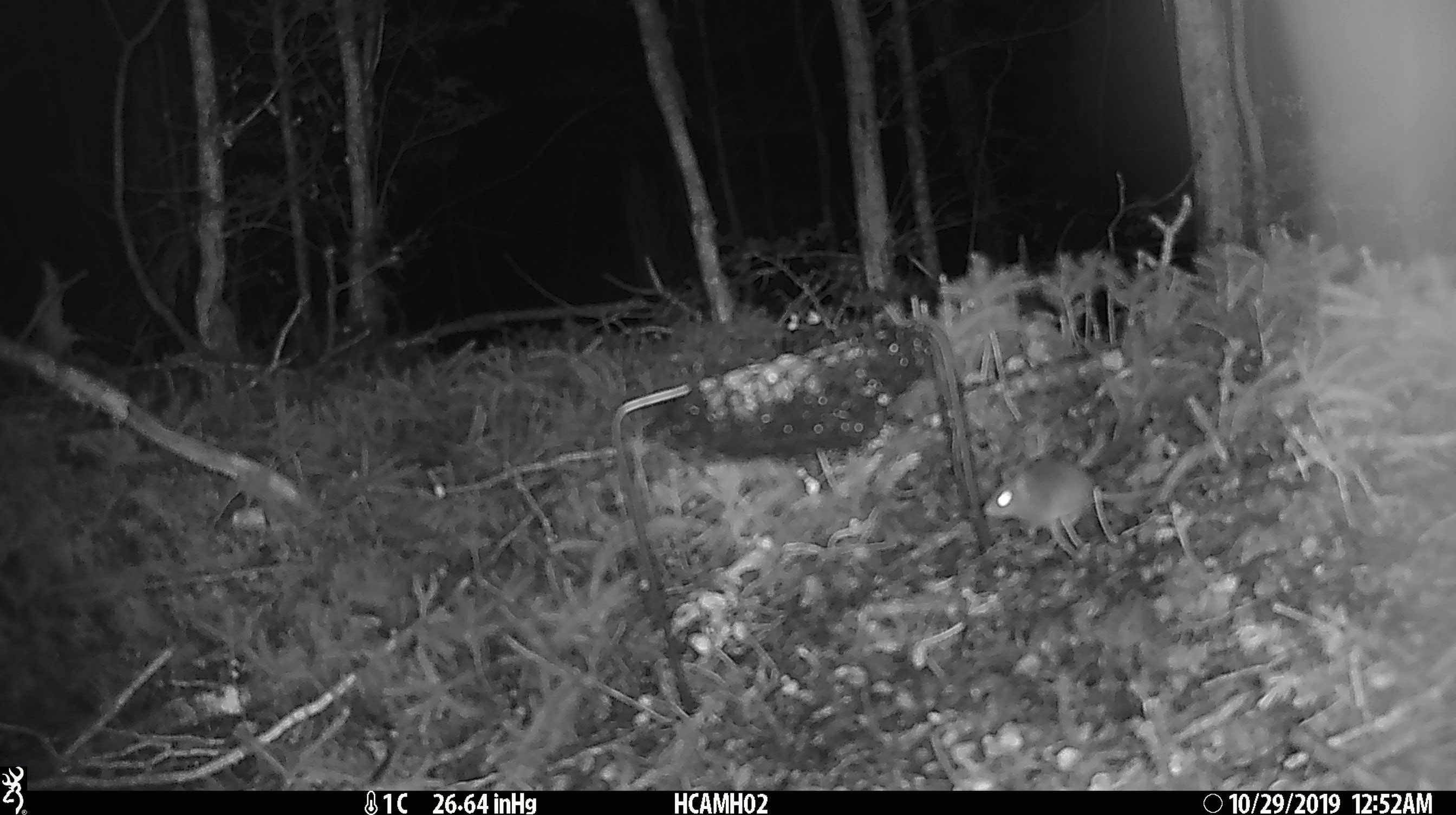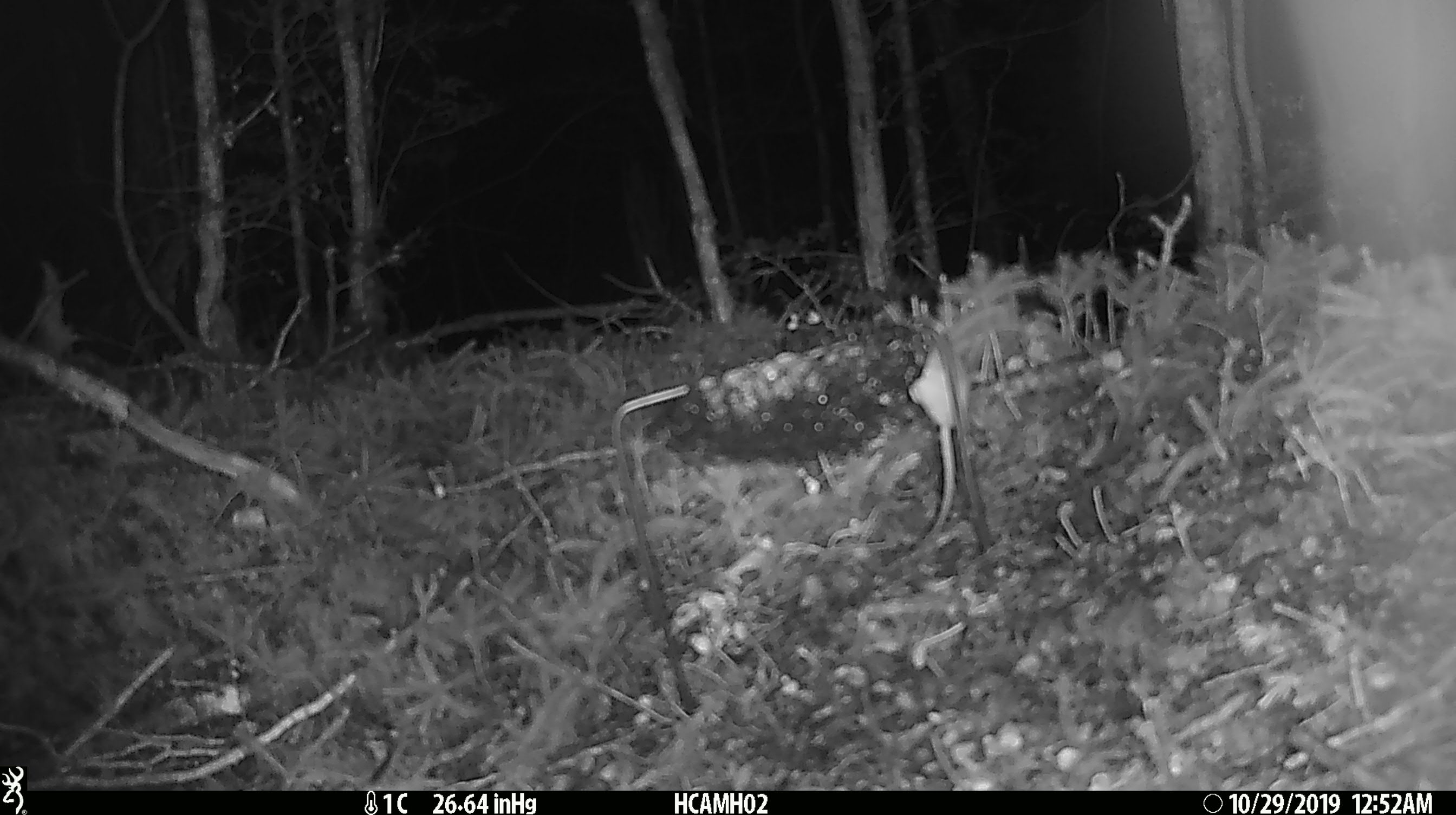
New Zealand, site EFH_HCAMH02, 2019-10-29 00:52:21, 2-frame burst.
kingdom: Animalia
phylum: Chordata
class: Mammalia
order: Rodentia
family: Muridae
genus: Mus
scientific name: Mus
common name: mouse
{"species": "mouse (Mus)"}